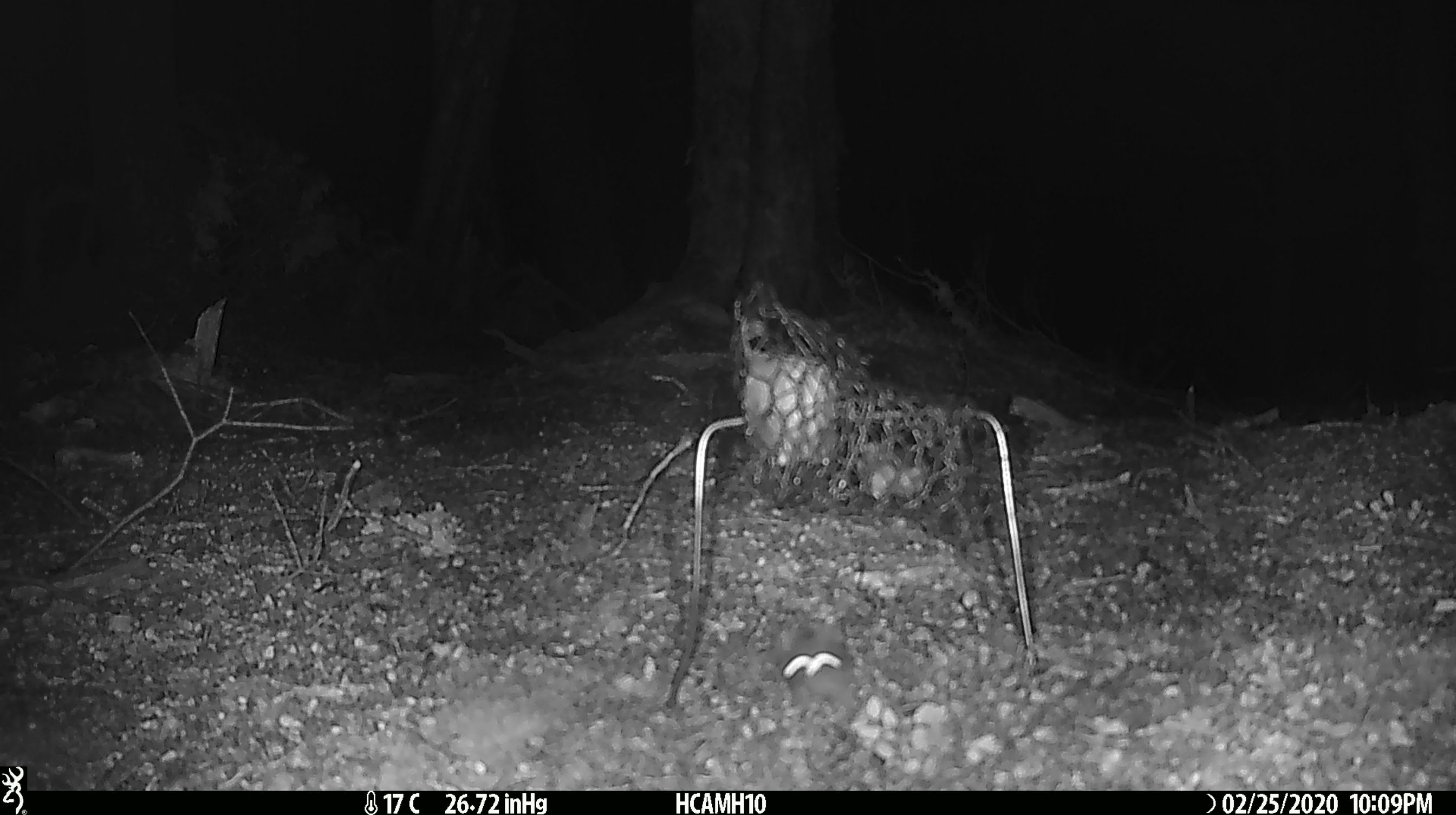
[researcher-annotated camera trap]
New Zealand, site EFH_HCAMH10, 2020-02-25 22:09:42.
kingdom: Animalia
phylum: Chordata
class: Mammalia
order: Rodentia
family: Muridae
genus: Mus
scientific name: Mus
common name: mouse